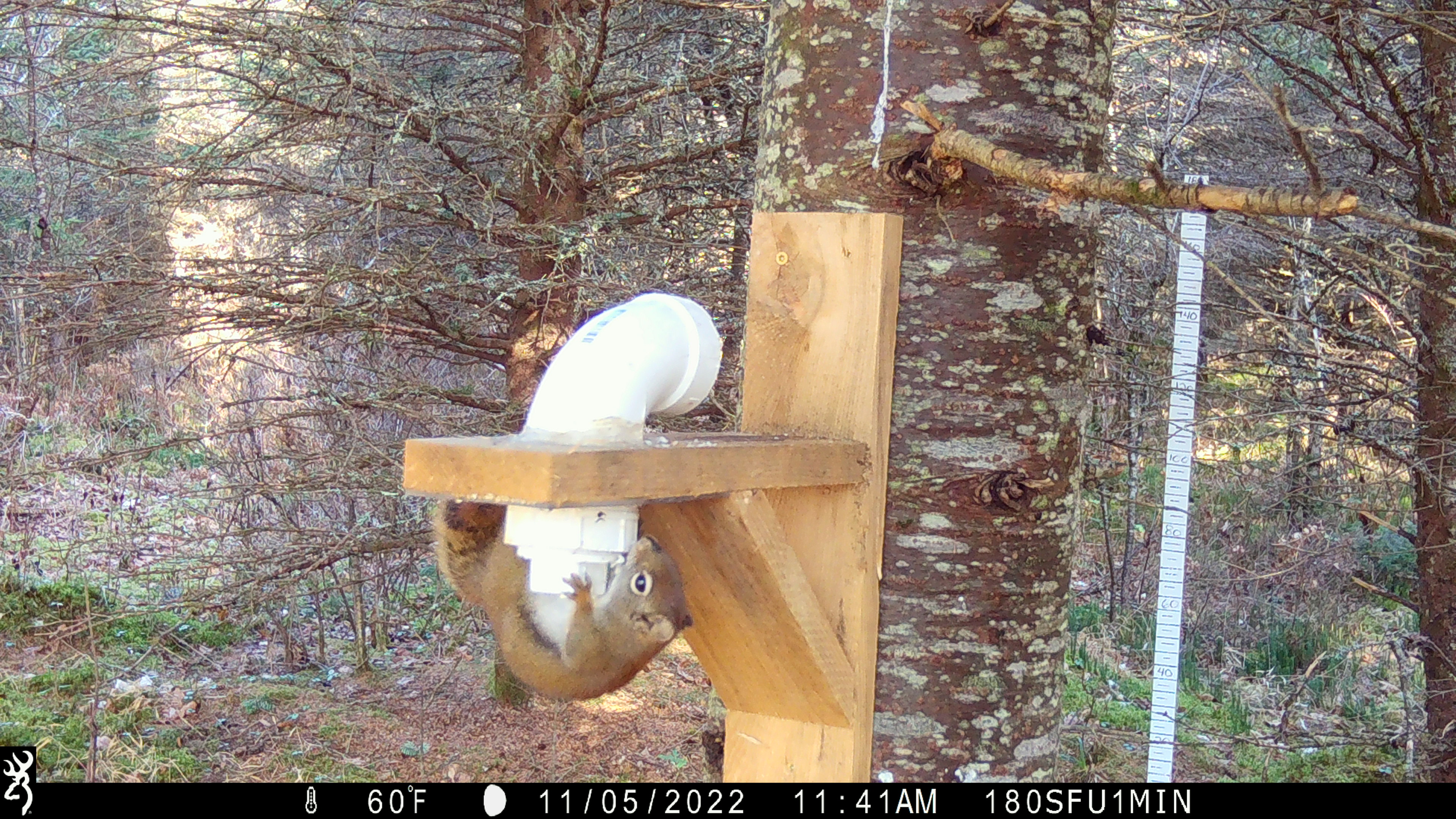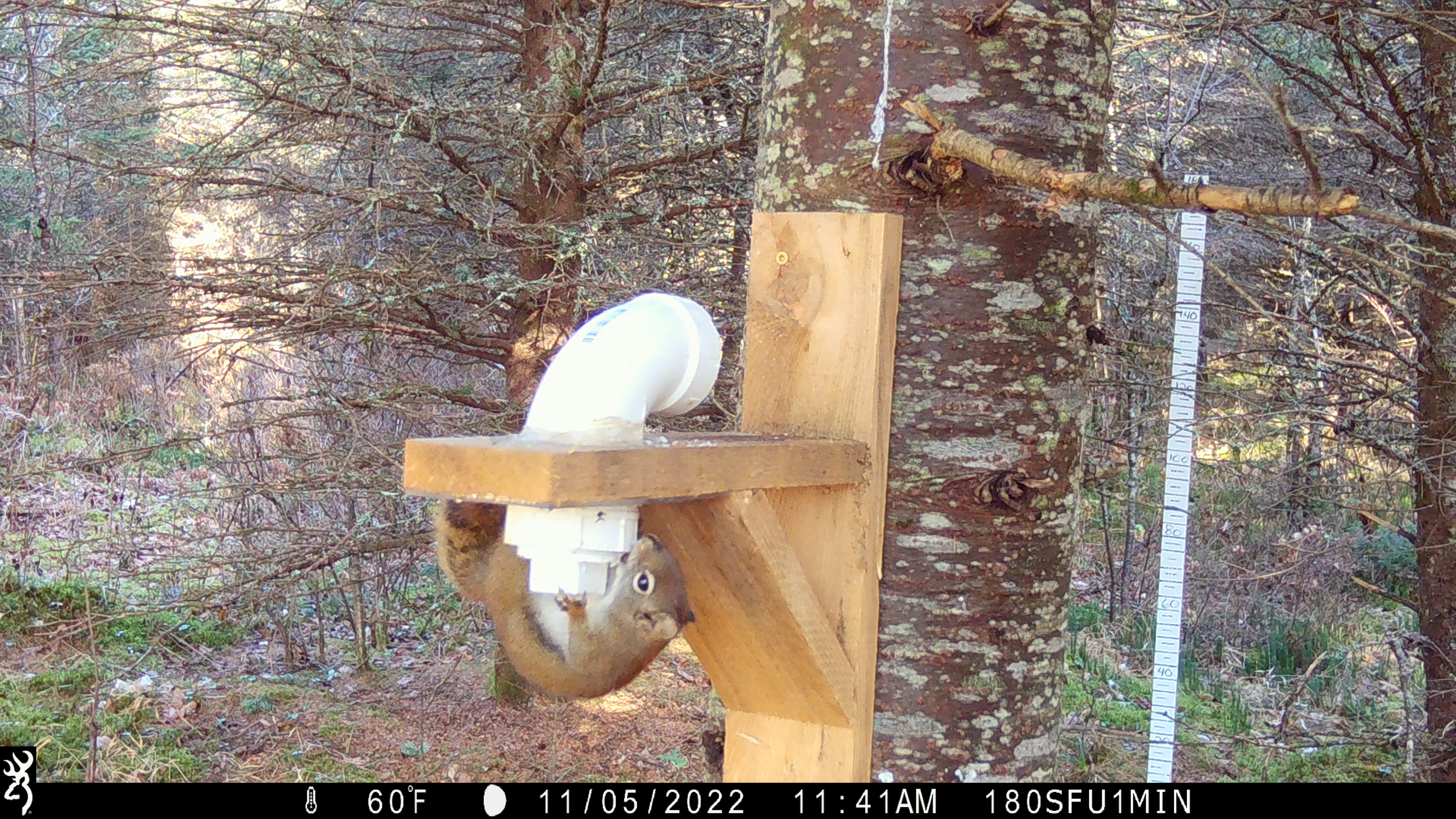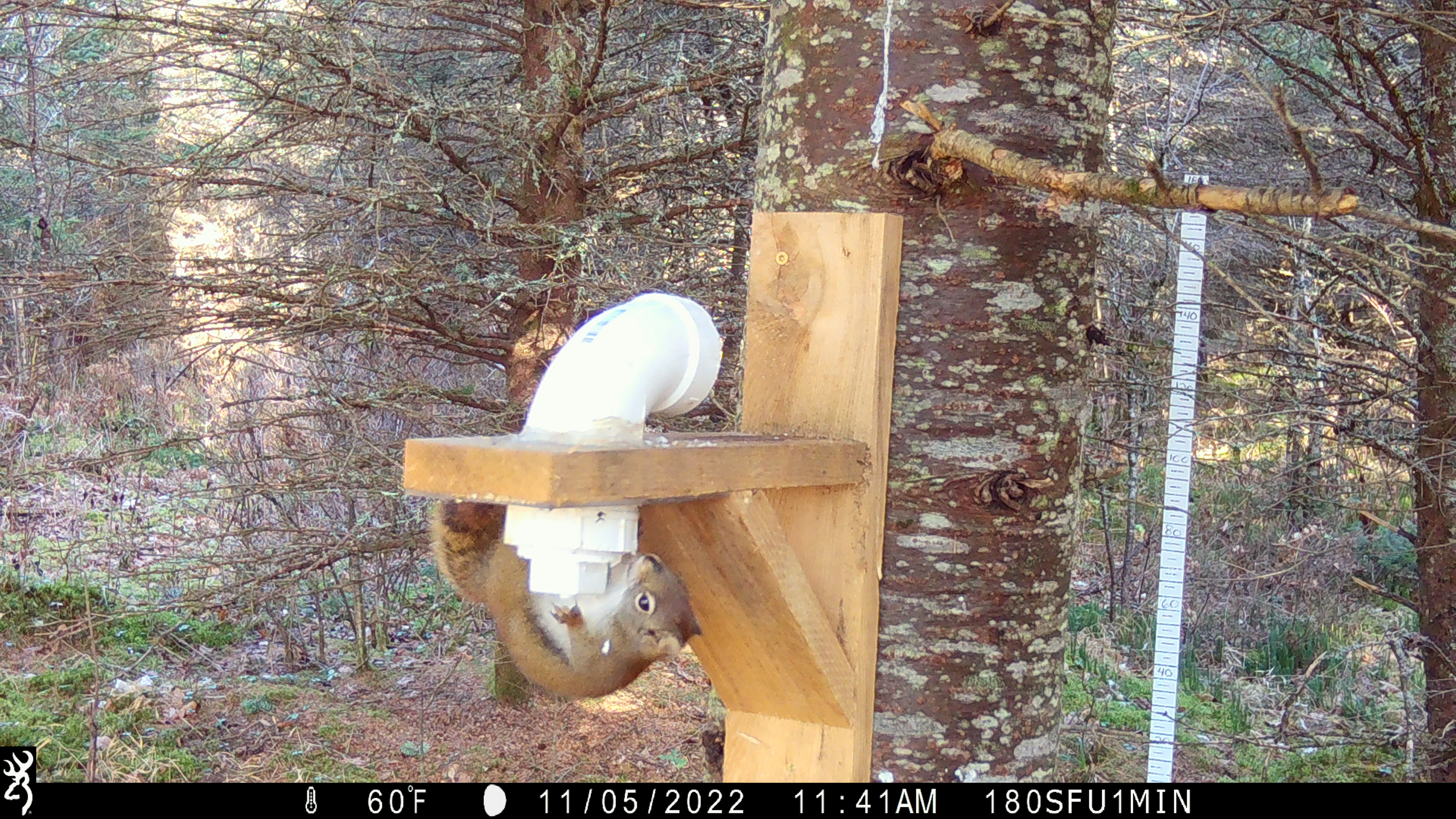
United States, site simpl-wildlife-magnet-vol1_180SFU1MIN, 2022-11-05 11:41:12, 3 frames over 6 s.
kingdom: Animalia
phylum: Chordata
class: Mammalia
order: Rodentia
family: Sciuridae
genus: Tamiasciurus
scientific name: Tamiasciurus hudsonicus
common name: red squirrel